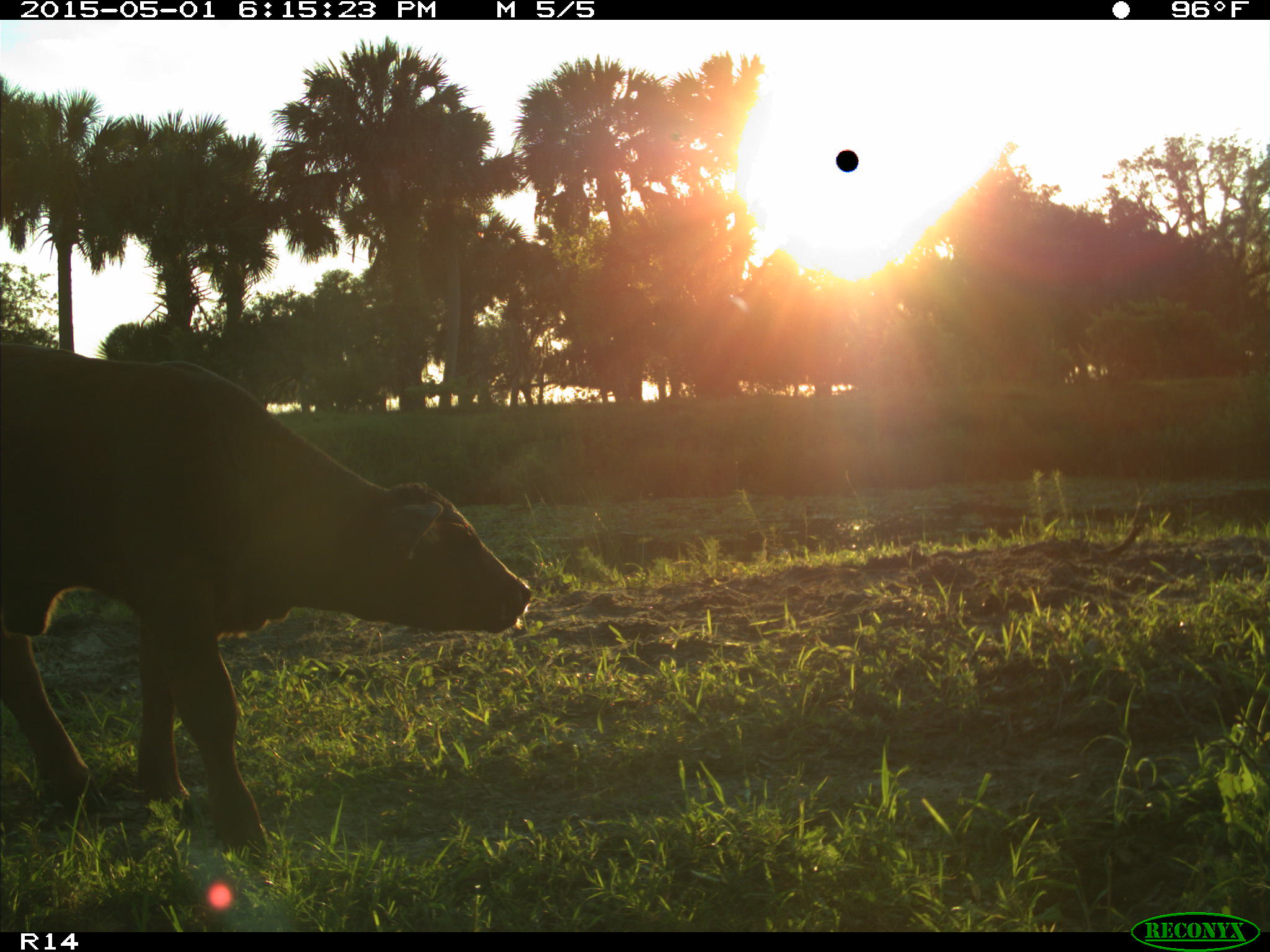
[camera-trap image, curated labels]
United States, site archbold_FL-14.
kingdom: Animalia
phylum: Chordata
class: Mammalia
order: Artiodactyla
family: Bovidae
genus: Bos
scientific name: Bos taurus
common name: domestic cow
Bos taurus (domestic cow).